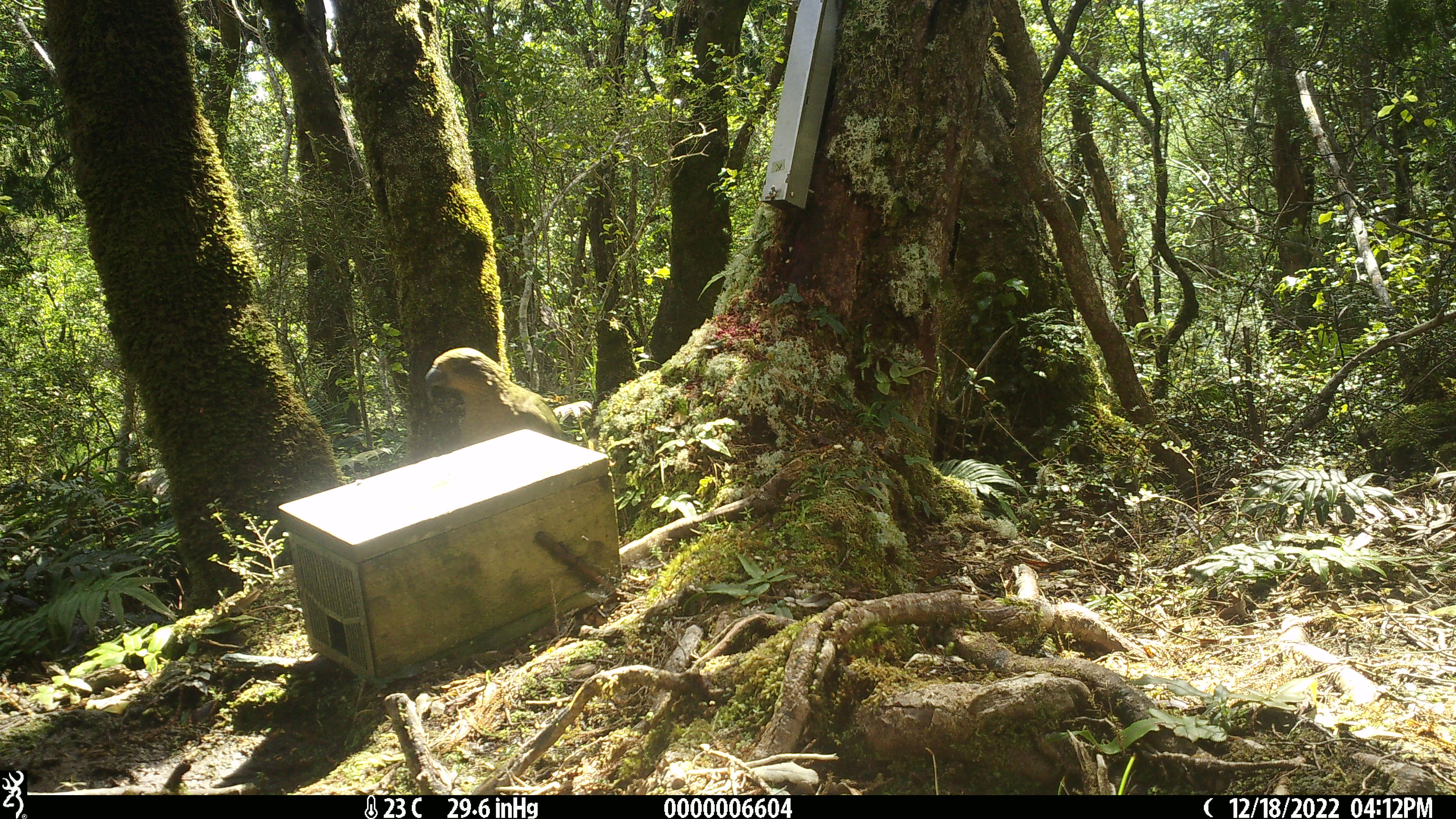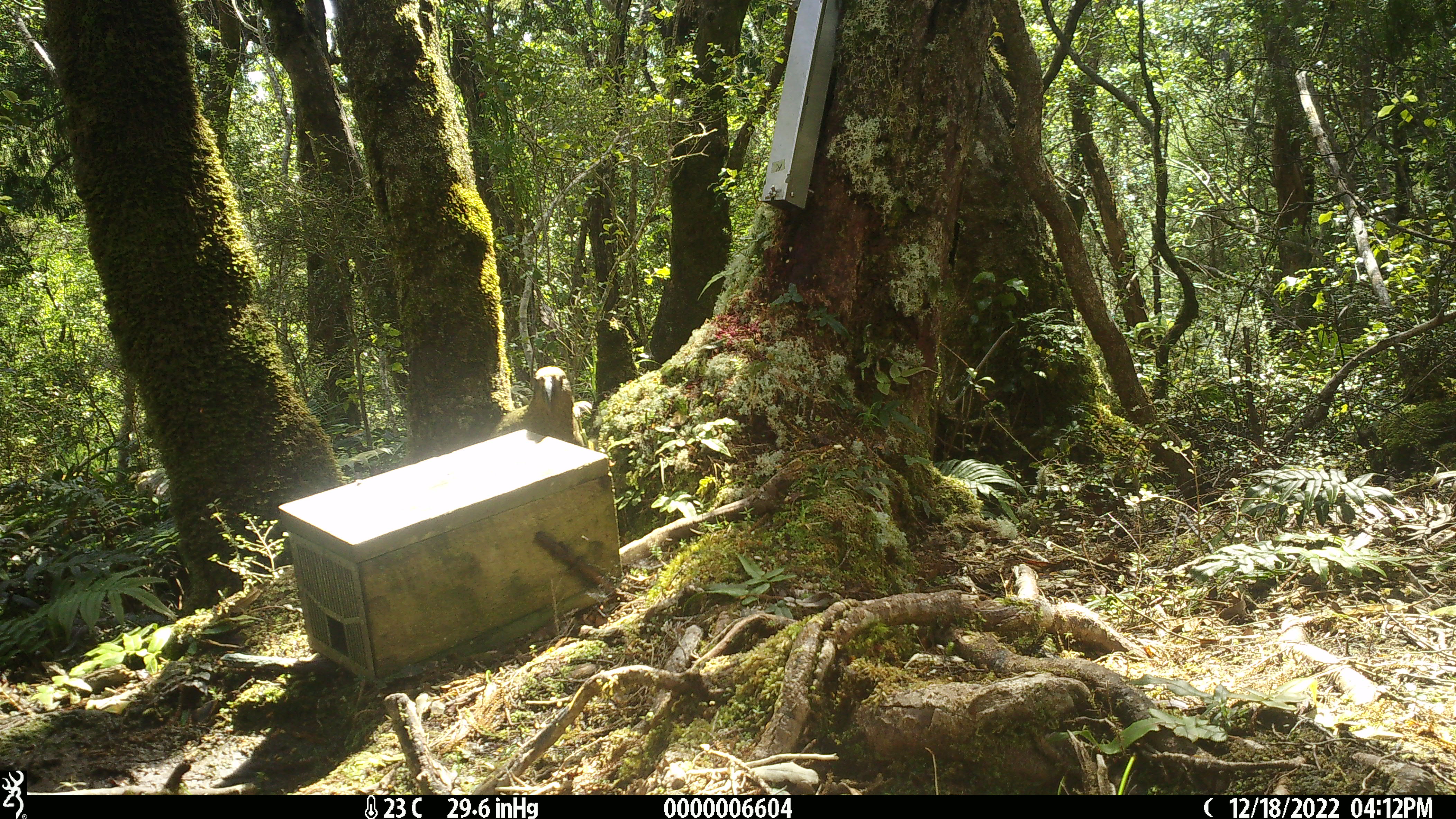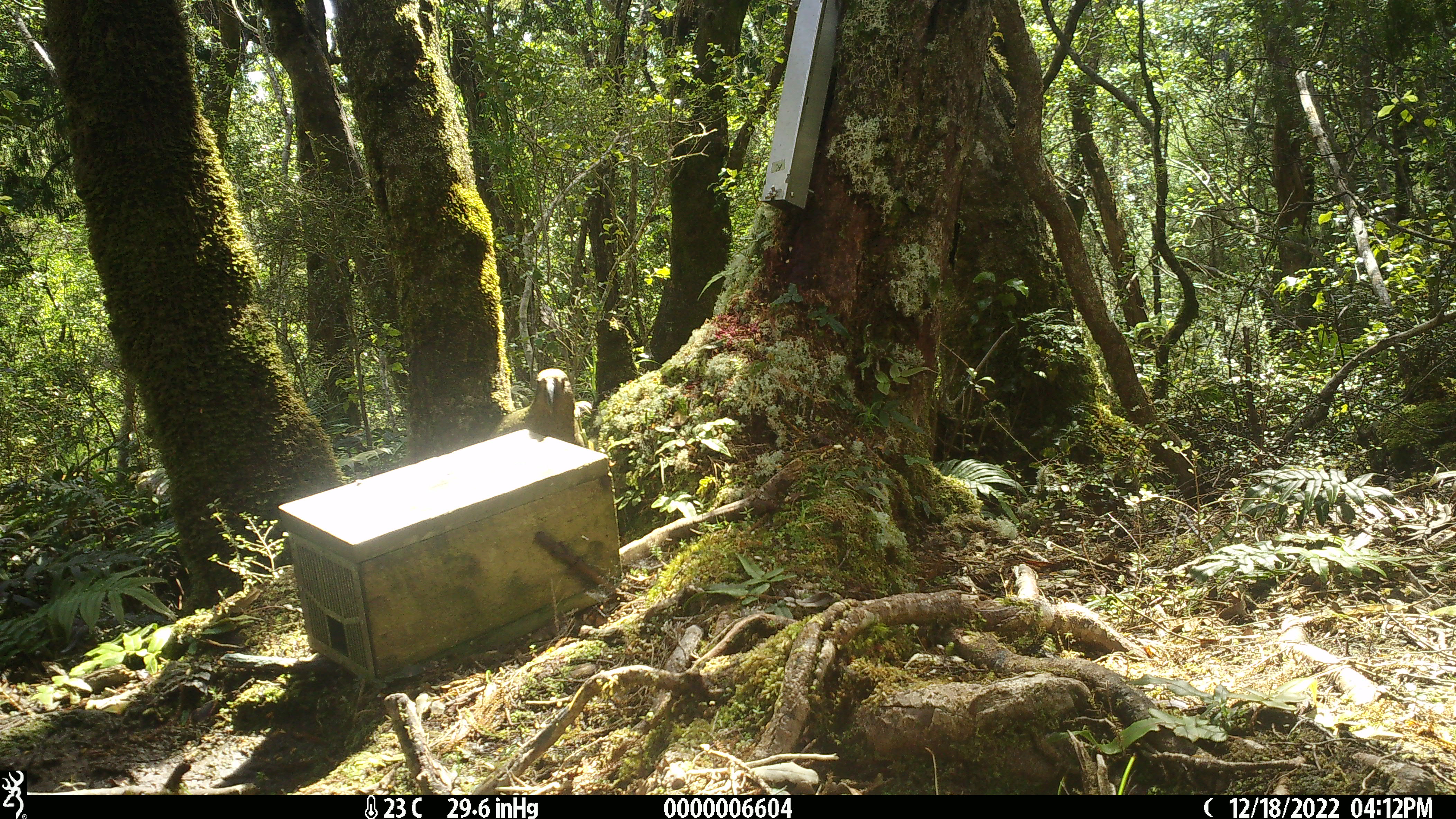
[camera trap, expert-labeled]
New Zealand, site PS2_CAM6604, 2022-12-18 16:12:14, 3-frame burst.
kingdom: Animalia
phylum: Chordata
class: Aves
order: Psittaciformes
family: Strigopidae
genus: Nestor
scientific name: Nestor notabilis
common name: kea